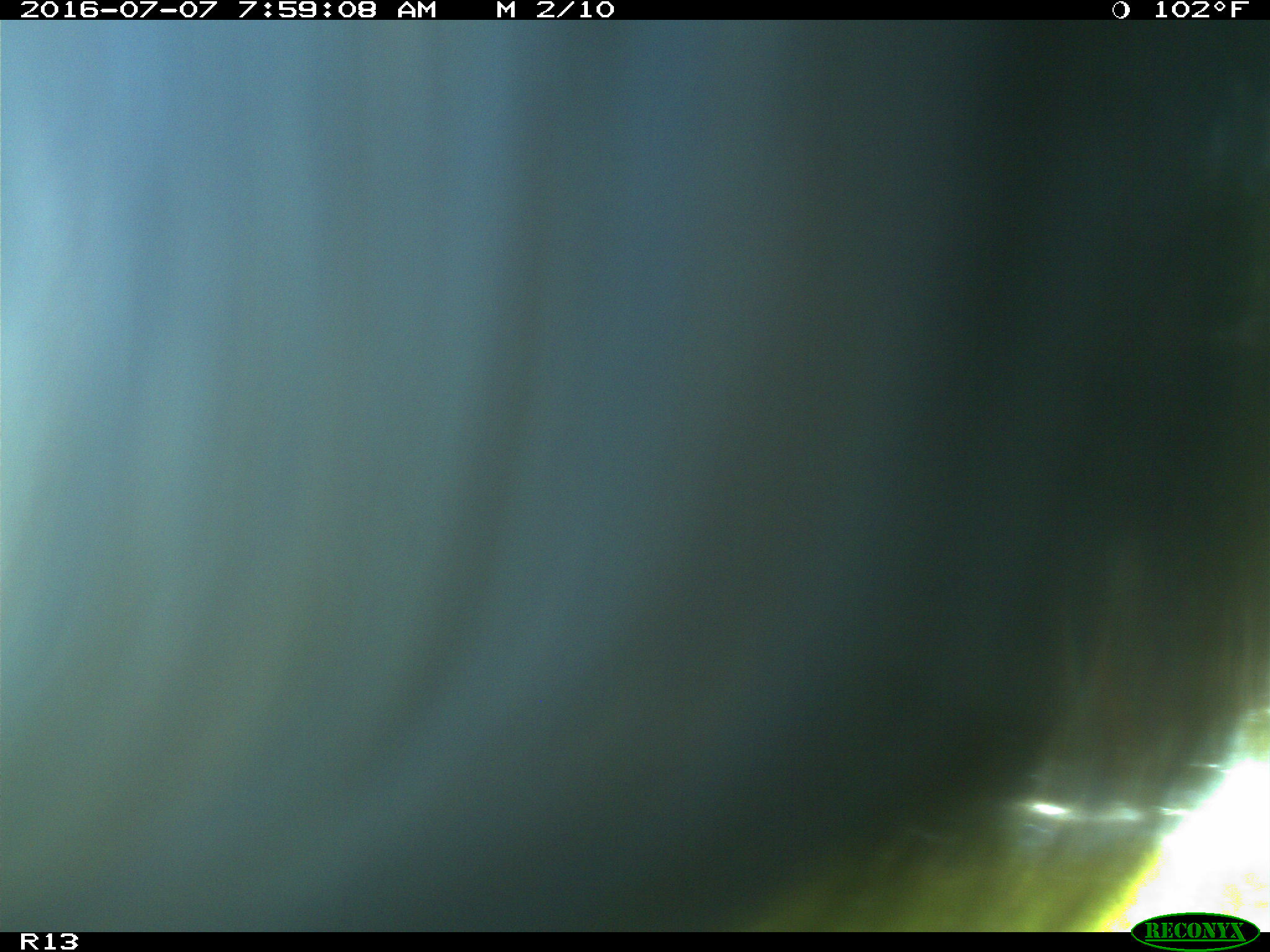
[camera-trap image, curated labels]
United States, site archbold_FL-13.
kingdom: Animalia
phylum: Chordata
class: Mammalia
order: Artiodactyla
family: Bovidae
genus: Bos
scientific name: Bos taurus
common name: domestic cow